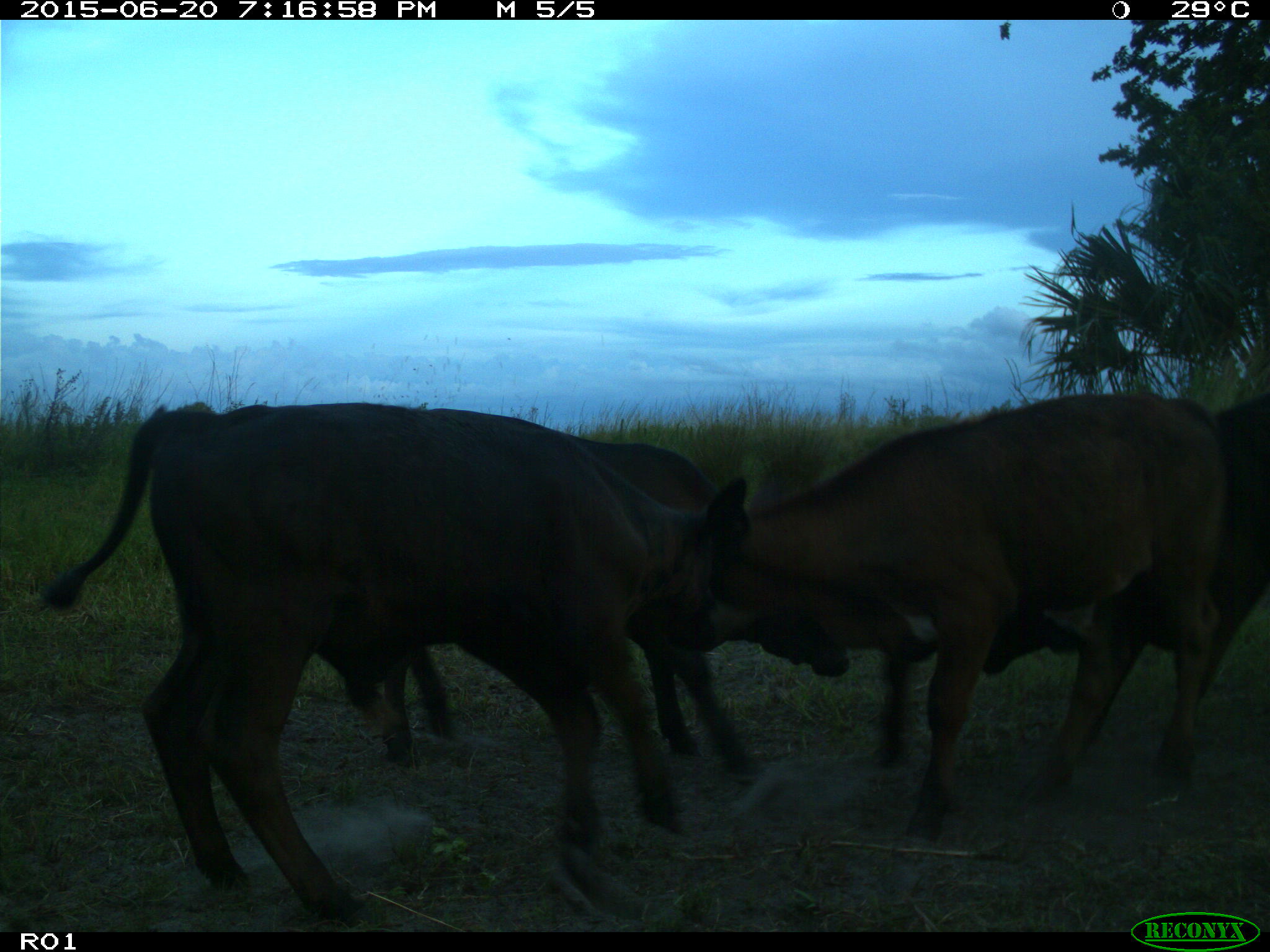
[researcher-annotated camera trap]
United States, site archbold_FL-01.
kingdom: Animalia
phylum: Chordata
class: Mammalia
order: Artiodactyla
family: Bovidae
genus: Bos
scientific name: Bos taurus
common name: domestic cow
Bos taurus (domestic cow).